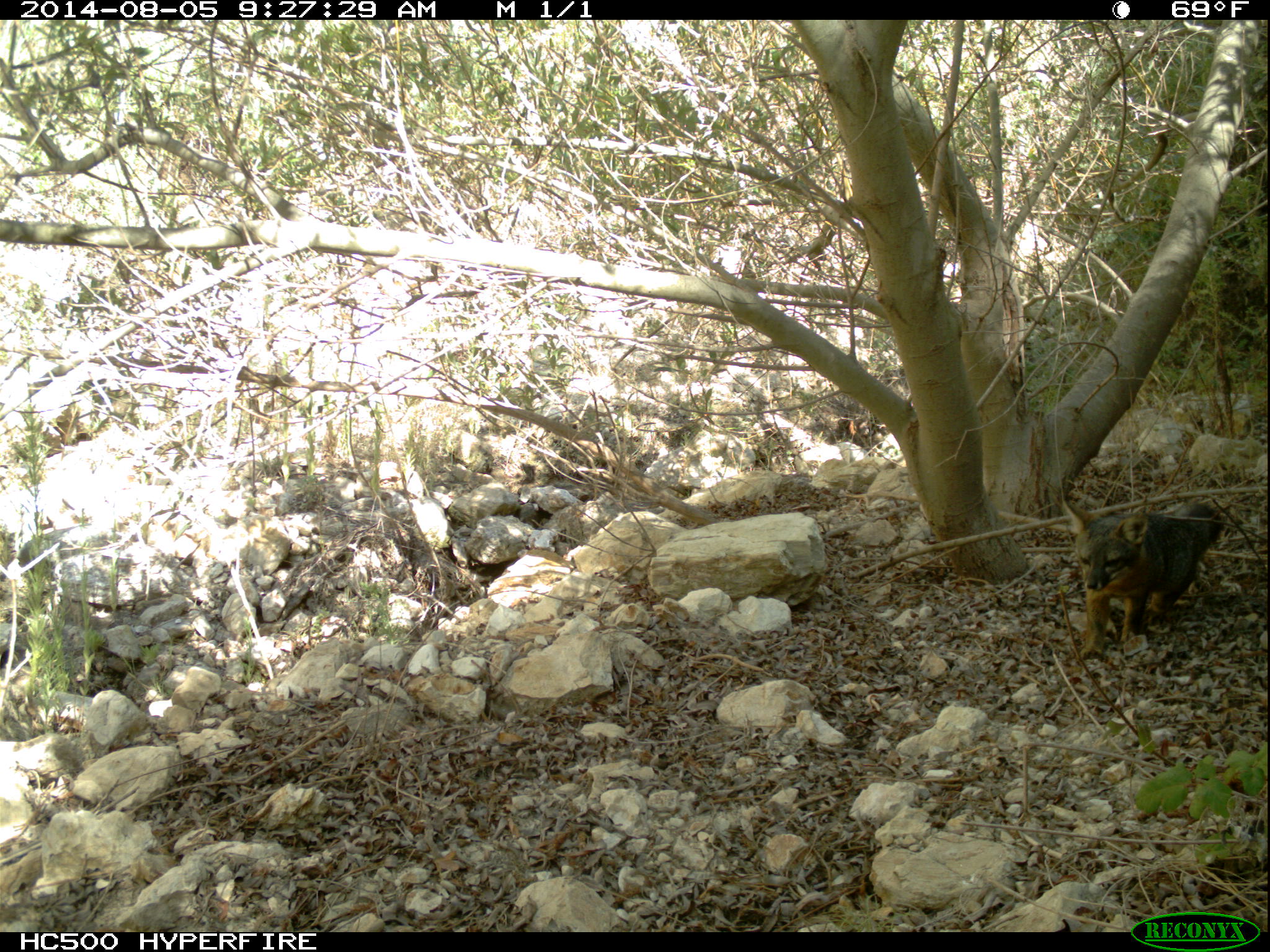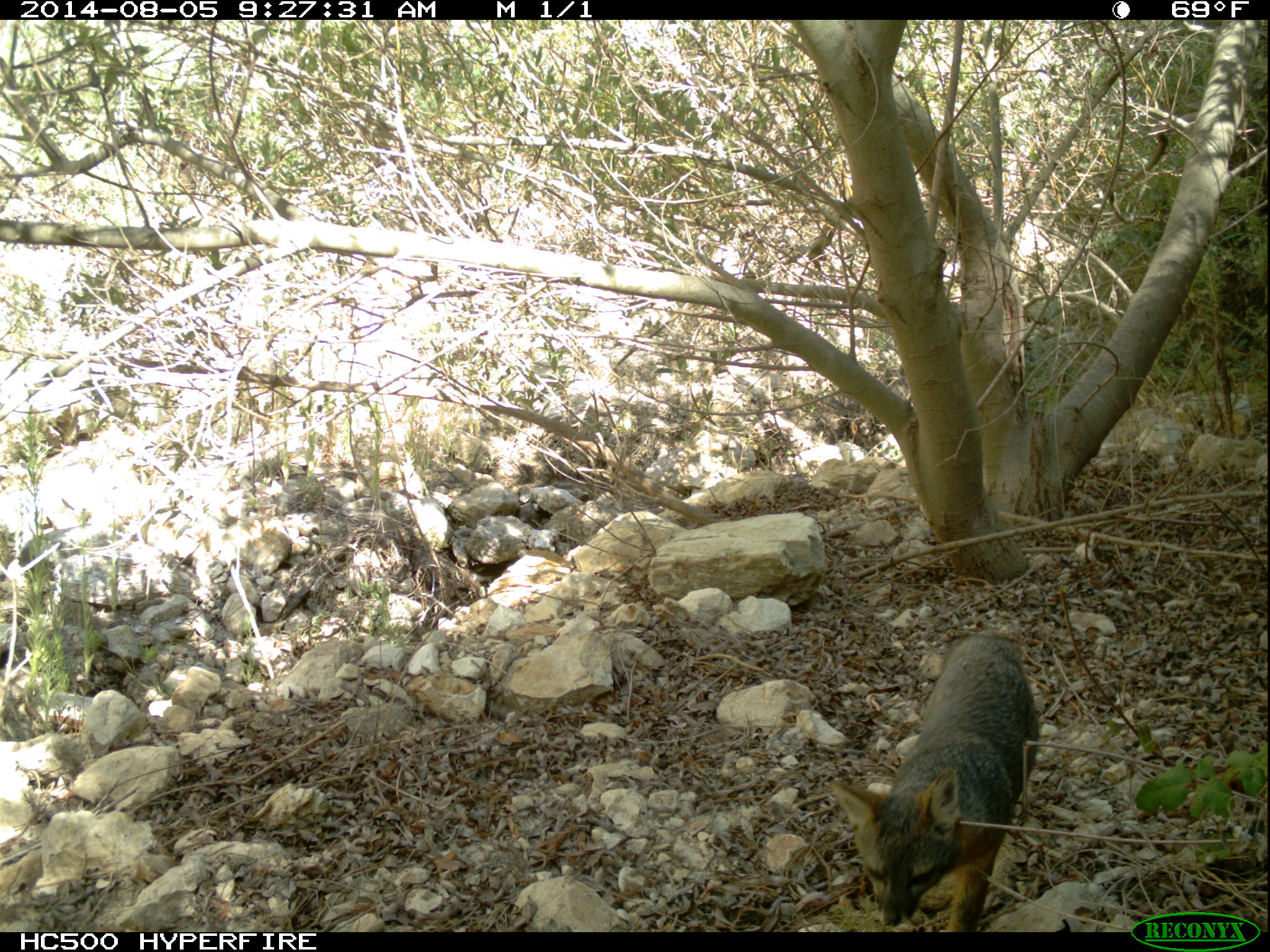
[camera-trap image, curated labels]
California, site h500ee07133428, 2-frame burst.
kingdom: Animalia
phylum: Chordata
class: Mammalia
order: Carnivora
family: Canidae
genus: Urocyon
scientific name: Urocyon littoralis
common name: island fox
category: fox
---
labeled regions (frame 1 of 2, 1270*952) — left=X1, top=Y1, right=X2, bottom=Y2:
fox: left=1061, top=500, right=1225, bottom=659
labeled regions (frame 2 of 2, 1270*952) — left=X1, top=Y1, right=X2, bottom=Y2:
fox: left=828, top=631, right=1040, bottom=931